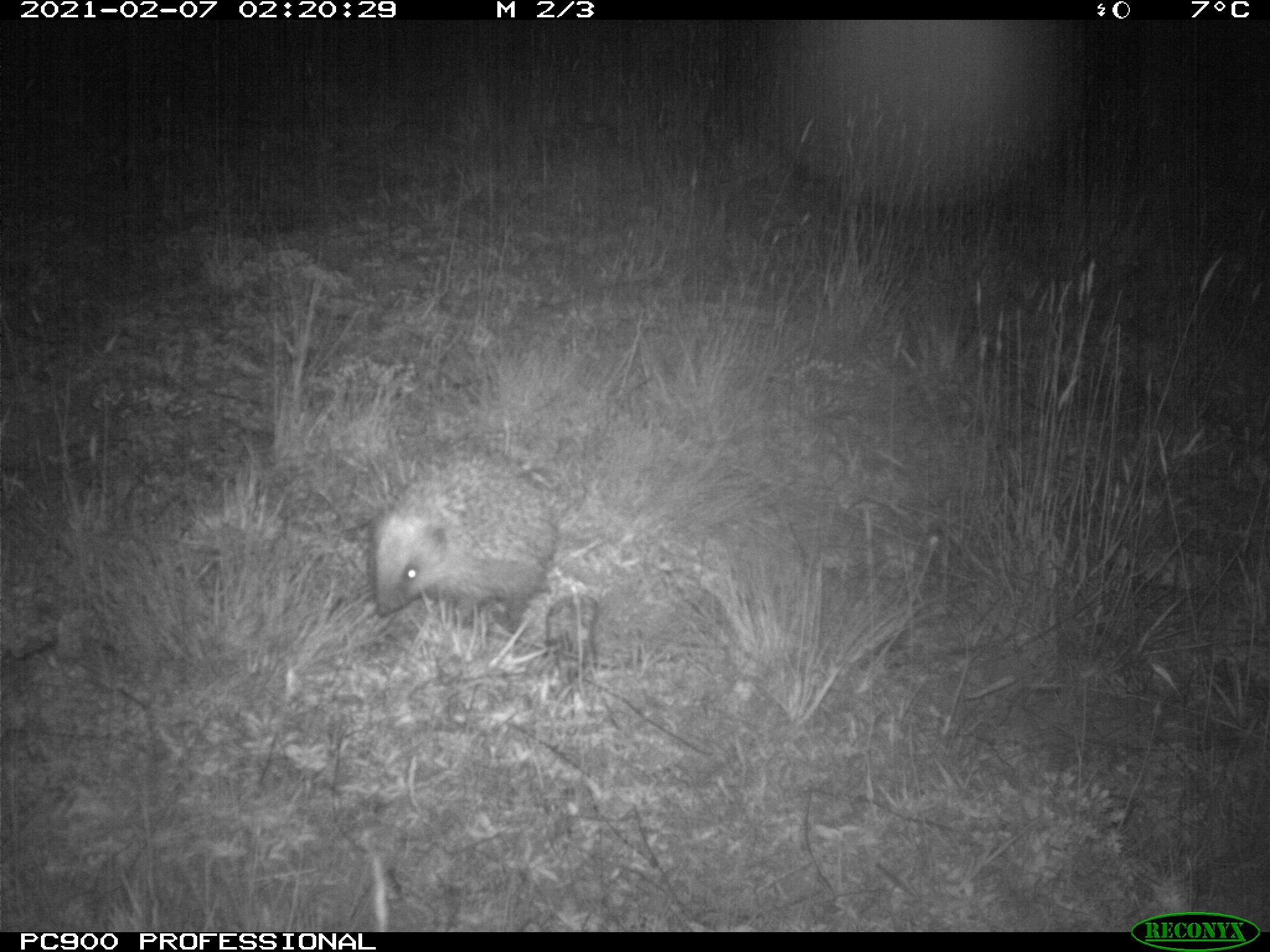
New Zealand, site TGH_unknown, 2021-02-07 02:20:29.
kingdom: Animalia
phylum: Chordata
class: Mammalia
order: Eulipotyphla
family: Erinaceidae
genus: Erinaceus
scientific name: Erinaceus europaeus europaeus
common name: european hedgehog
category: hedgehog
Hedgehog (european hedgehog) (Erinaceus europaeus europaeus).